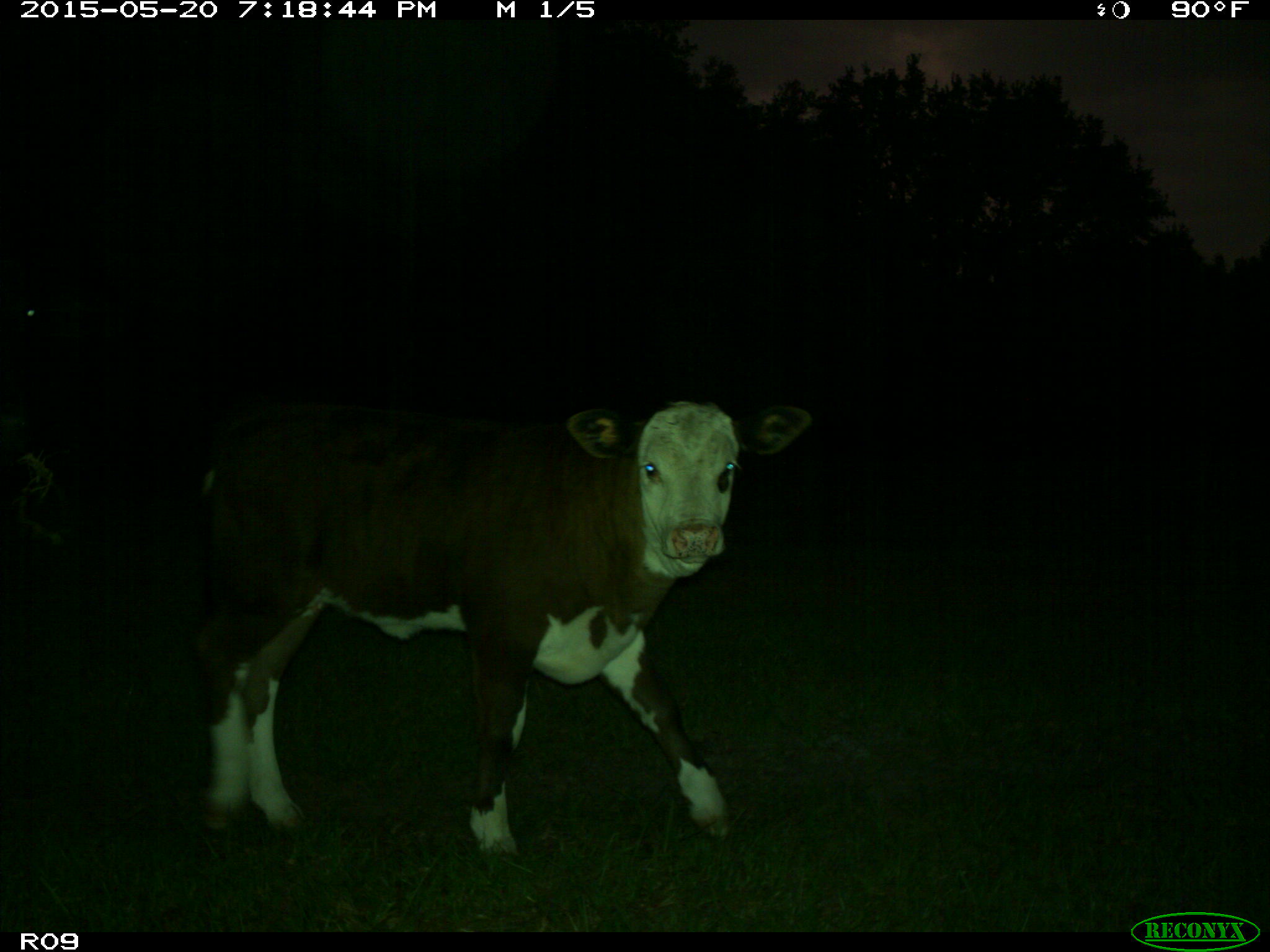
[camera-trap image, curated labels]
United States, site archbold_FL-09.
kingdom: Animalia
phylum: Chordata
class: Mammalia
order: Artiodactyla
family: Bovidae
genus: Bos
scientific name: Bos taurus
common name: domestic cow